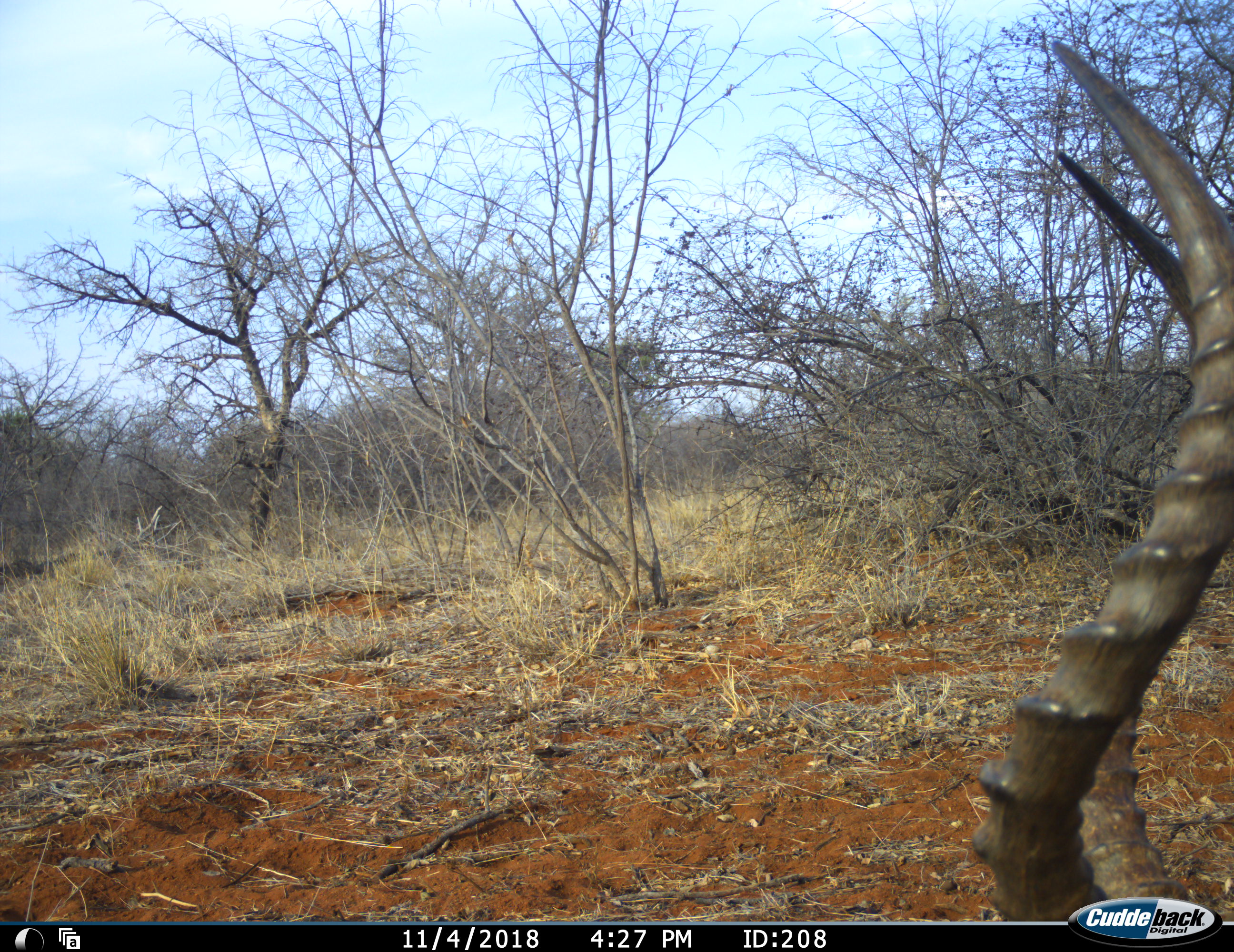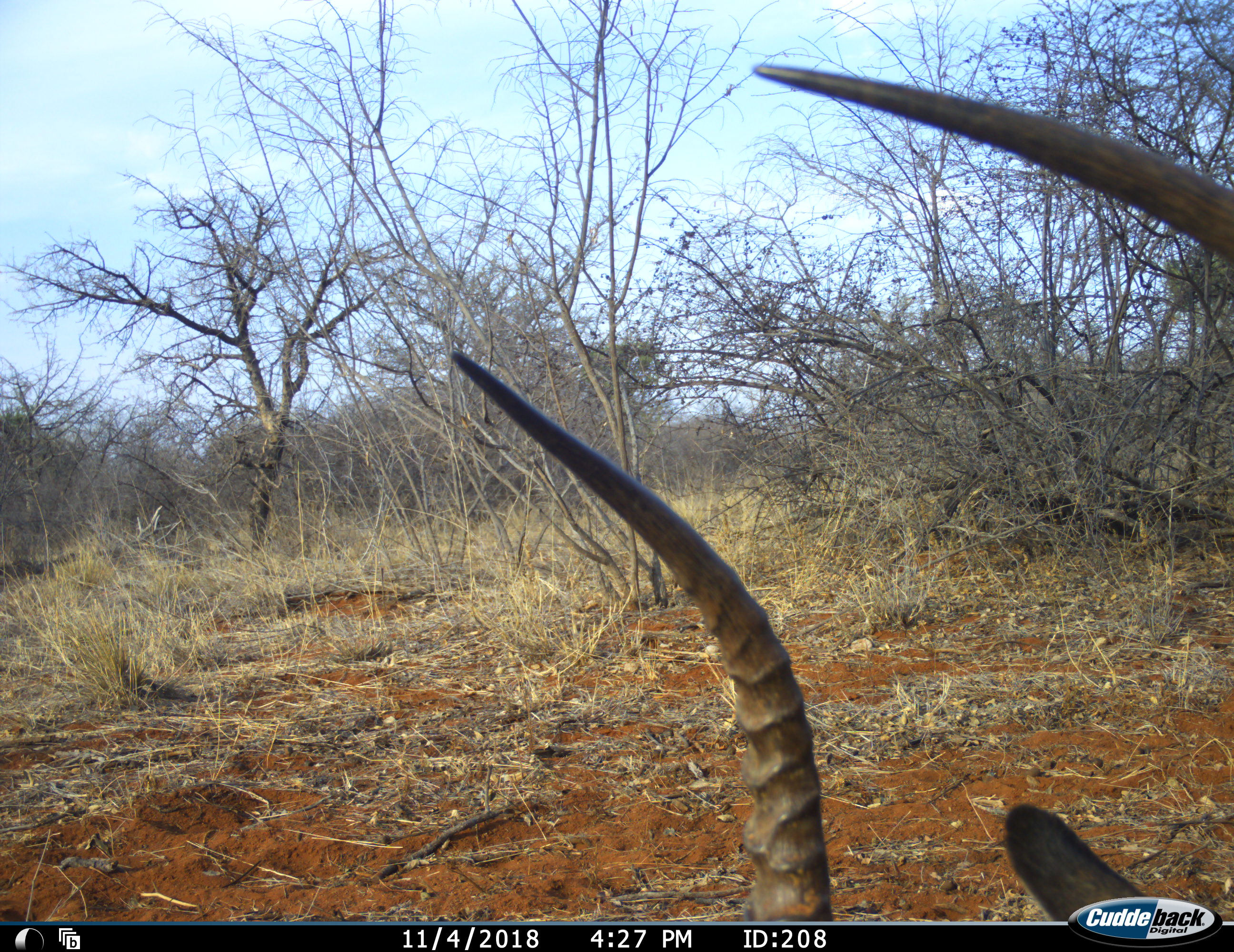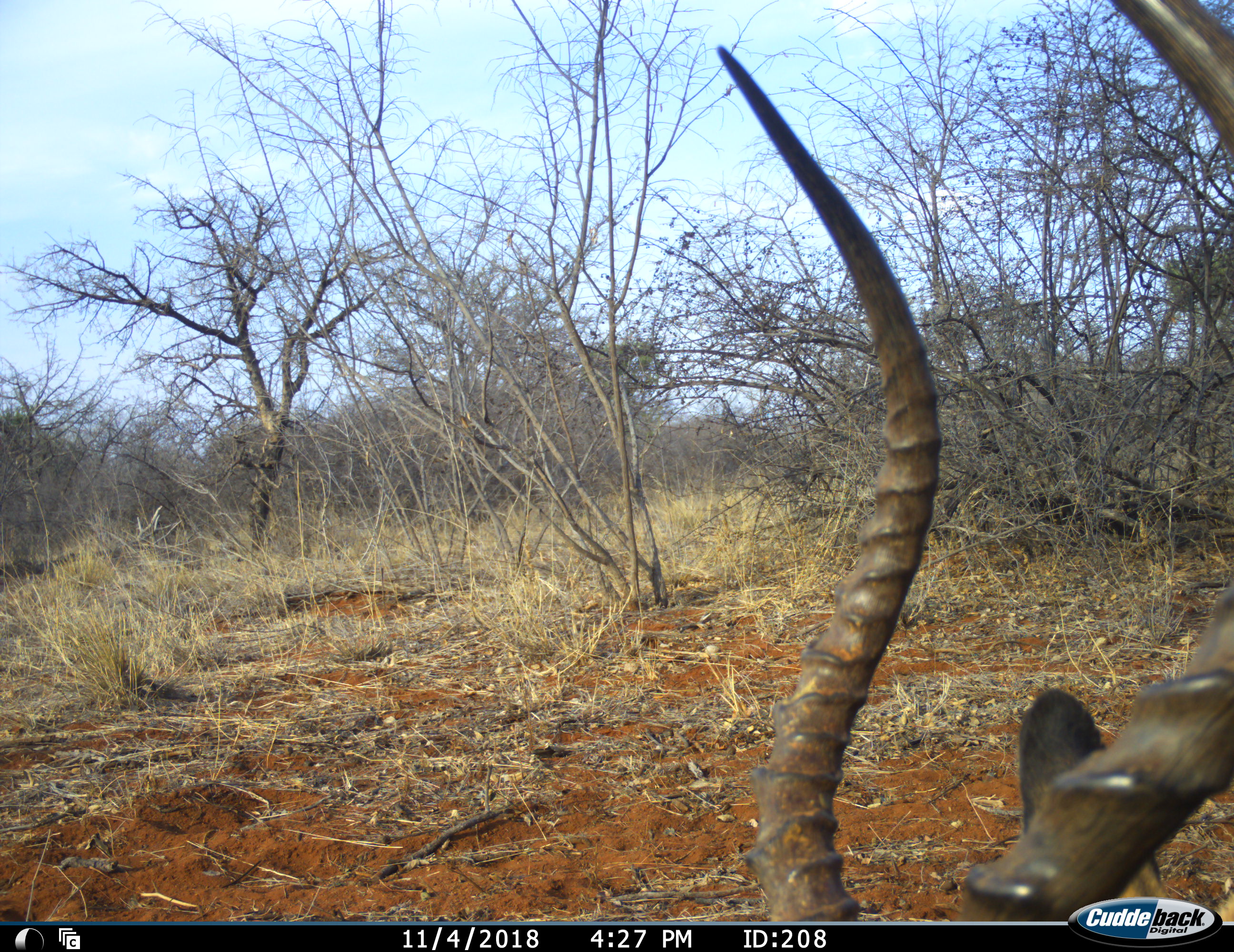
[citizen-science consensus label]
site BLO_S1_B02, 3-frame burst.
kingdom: Animalia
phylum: Chordata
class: Mammalia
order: Artiodactyla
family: Bovidae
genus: Aepyceros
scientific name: Aepyceros melampus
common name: impala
Impala (Aepyceros melampus), count 1. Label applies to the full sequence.